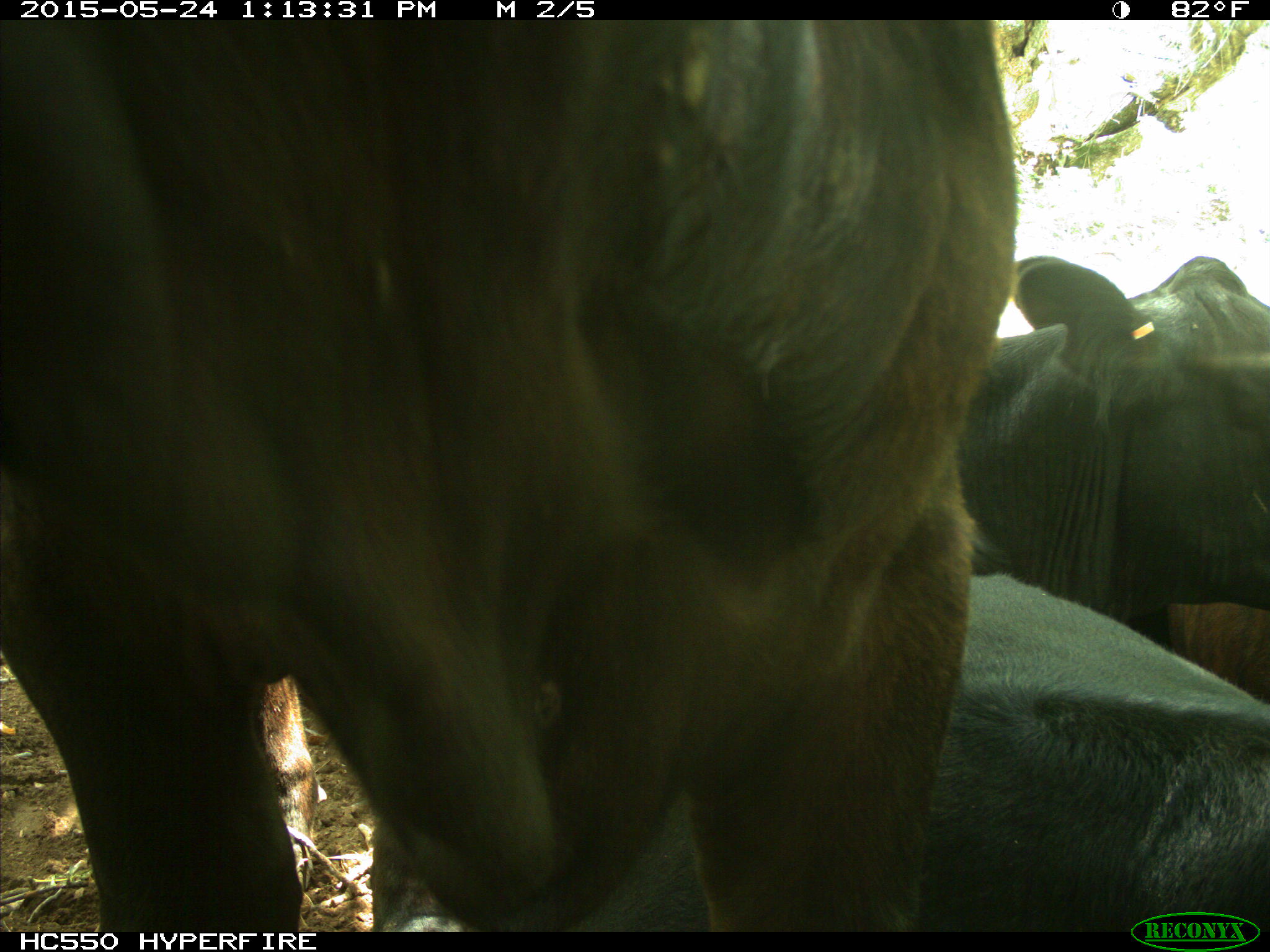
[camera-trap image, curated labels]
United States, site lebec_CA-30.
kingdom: Animalia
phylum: Chordata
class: Mammalia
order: Artiodactyla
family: Bovidae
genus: Bos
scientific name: Bos taurus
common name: domestic cow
Bos taurus (domestic cow).